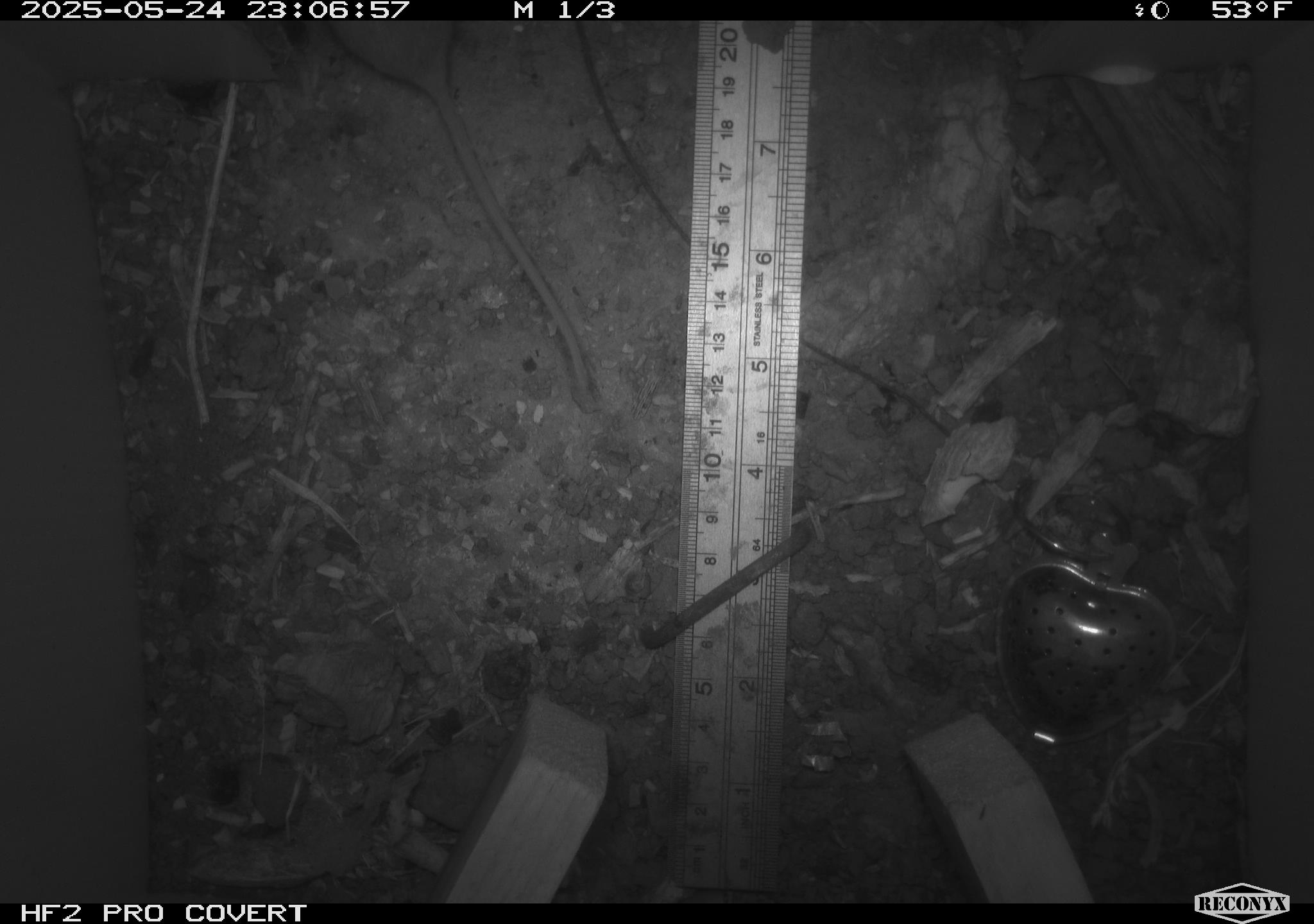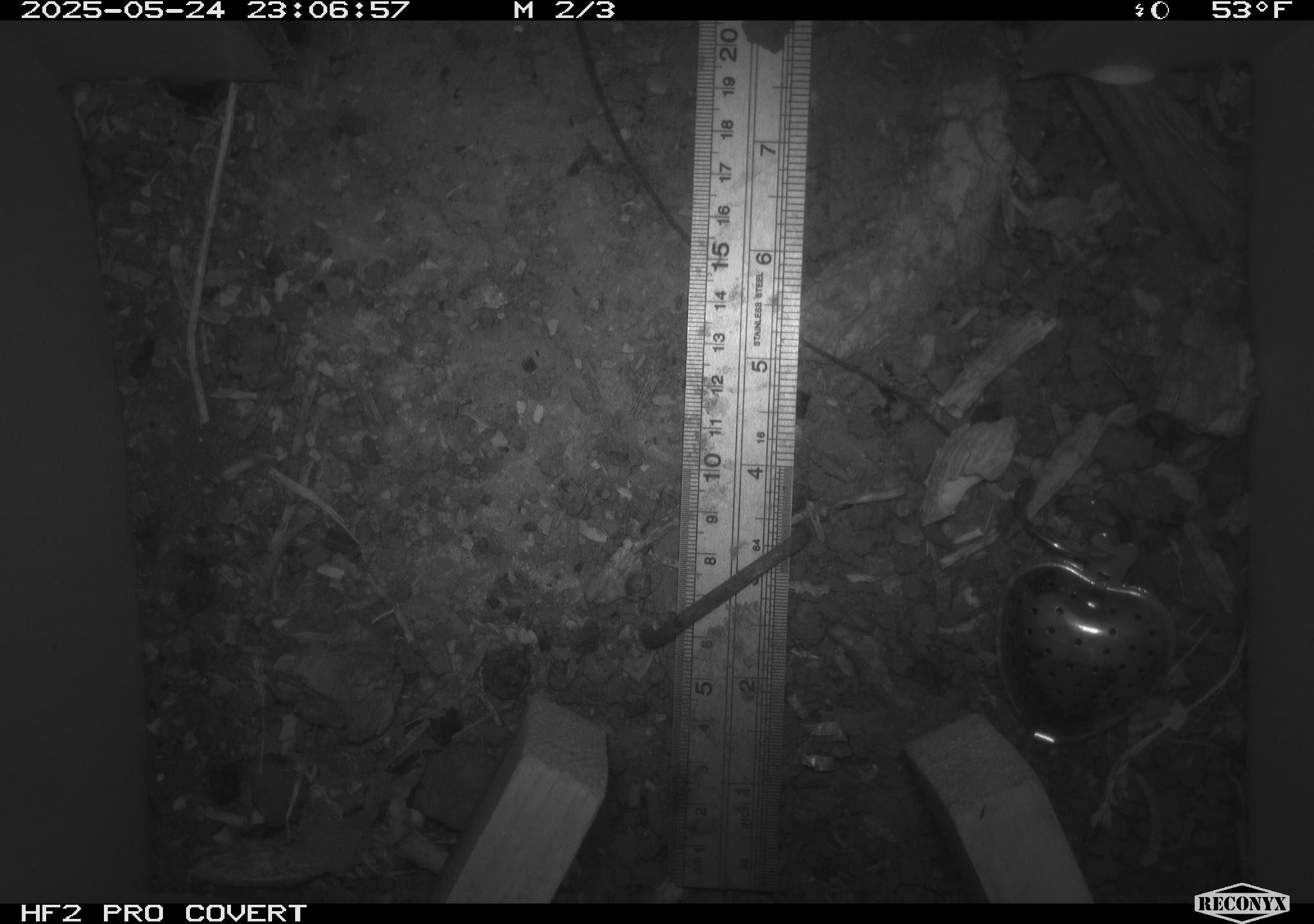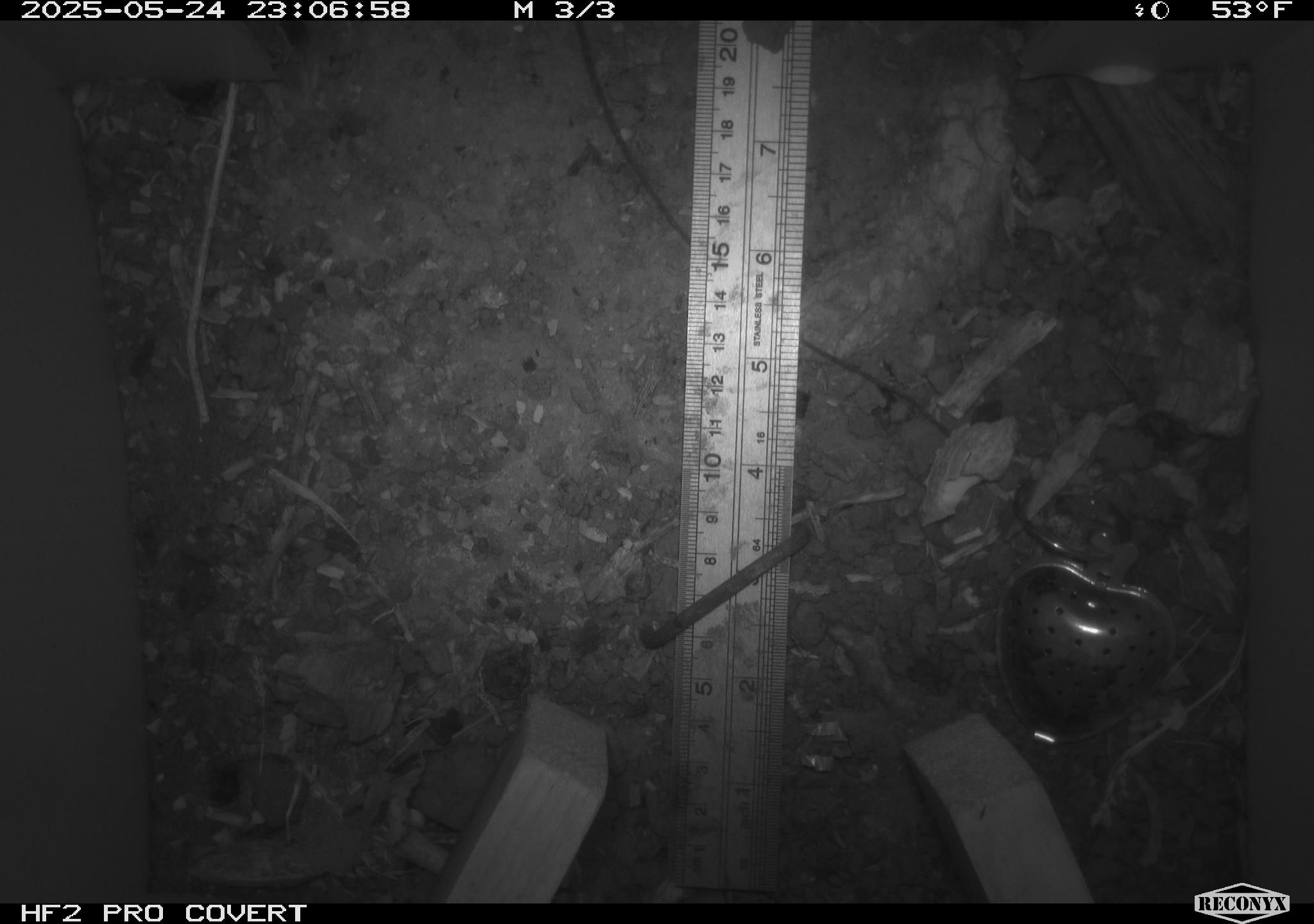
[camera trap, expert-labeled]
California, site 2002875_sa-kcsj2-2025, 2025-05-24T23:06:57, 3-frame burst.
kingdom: Animalia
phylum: Chordata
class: Mammalia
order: Rodentia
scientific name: Rodentia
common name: rodent